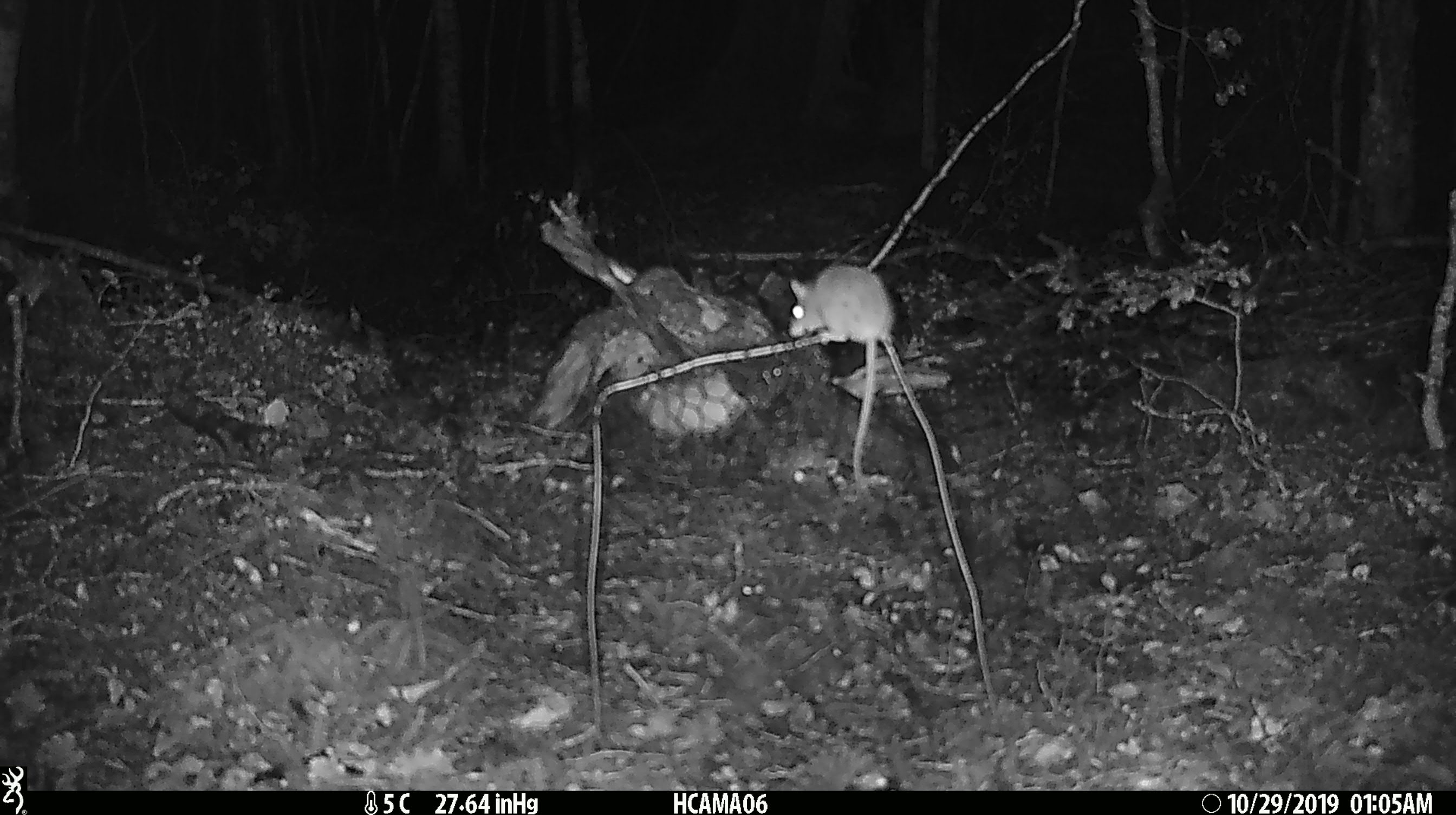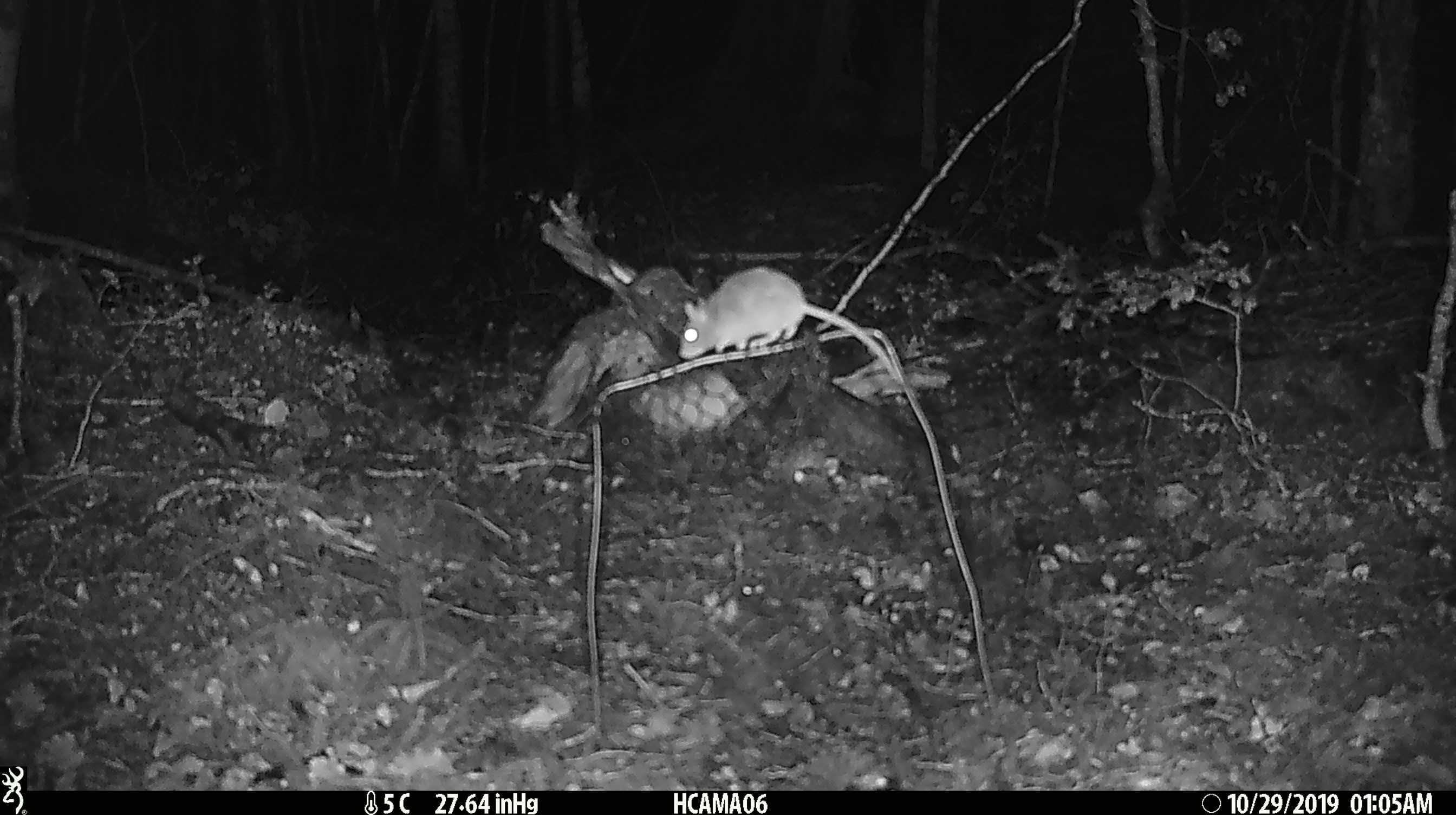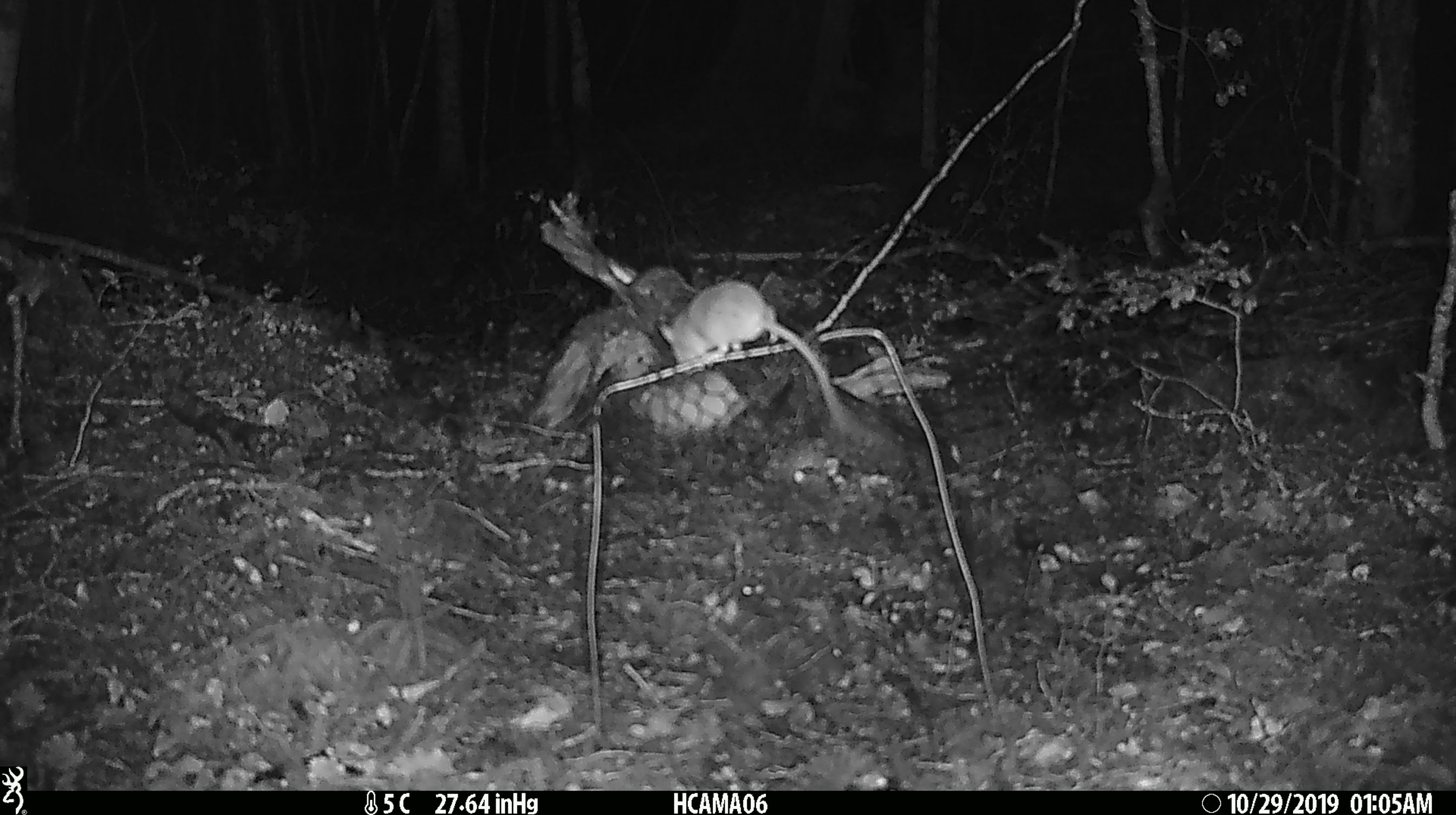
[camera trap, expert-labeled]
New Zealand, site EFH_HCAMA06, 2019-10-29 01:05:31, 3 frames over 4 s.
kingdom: Animalia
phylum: Chordata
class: Mammalia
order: Rodentia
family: Muridae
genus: Mus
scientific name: Mus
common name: mouse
Mouse (Mus).